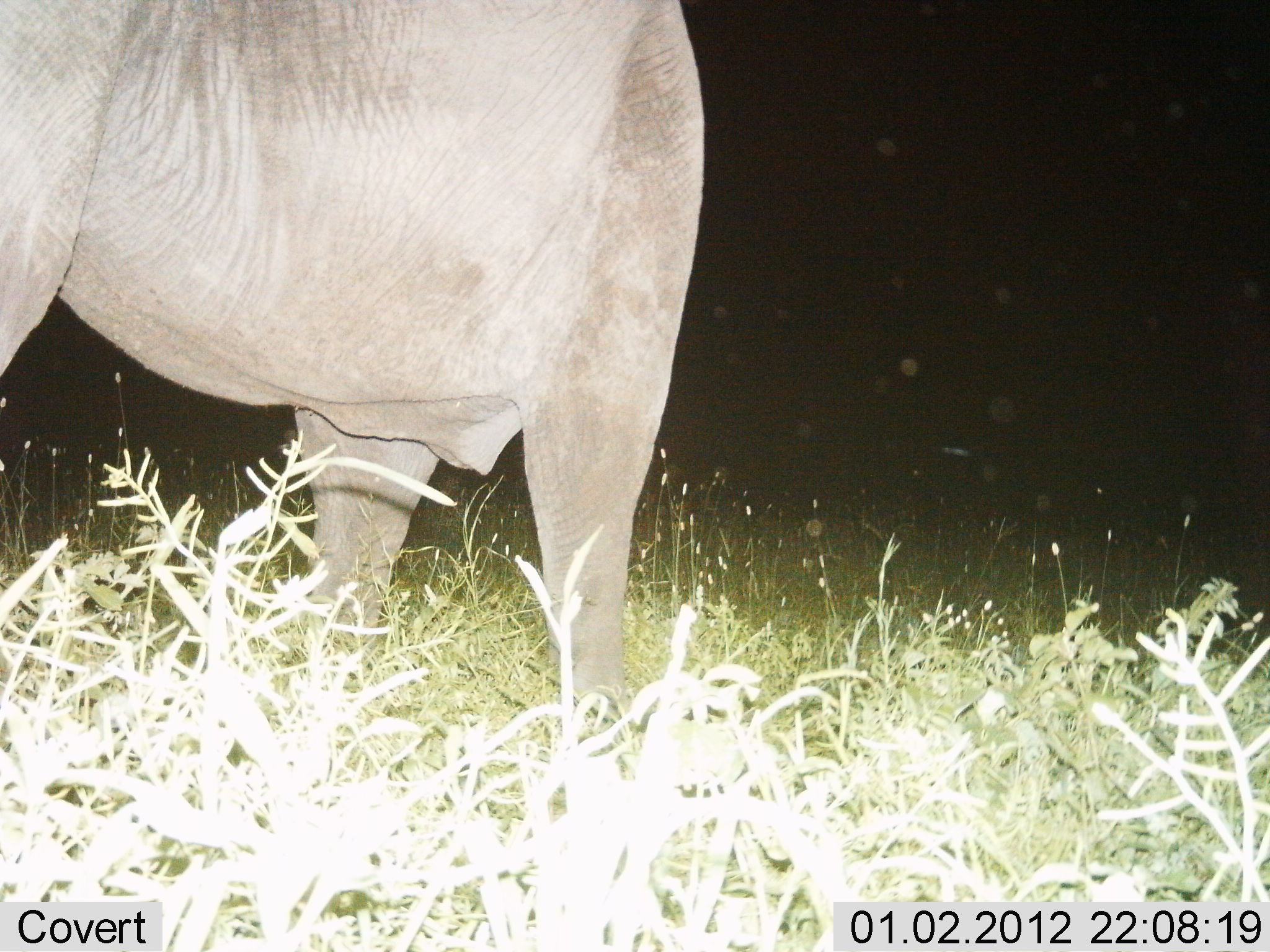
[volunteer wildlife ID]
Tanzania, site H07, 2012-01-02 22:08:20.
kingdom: Animalia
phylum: Chordata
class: Mammalia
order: Proboscidea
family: Elephantidae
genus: Loxodonta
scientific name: Loxodonta africana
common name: african bush elephant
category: elephant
Elephant (african bush elephant) (Loxodonta africana), count 1. Behavior (volunteer vote fractions): standing 87%, resting 0%, moving 13%, interacting 0%. Young present (vote fraction): 0%. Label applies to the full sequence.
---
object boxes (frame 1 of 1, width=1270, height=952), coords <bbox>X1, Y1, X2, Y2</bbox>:
animal: <bbox>0, 0, 706, 738</bbox>